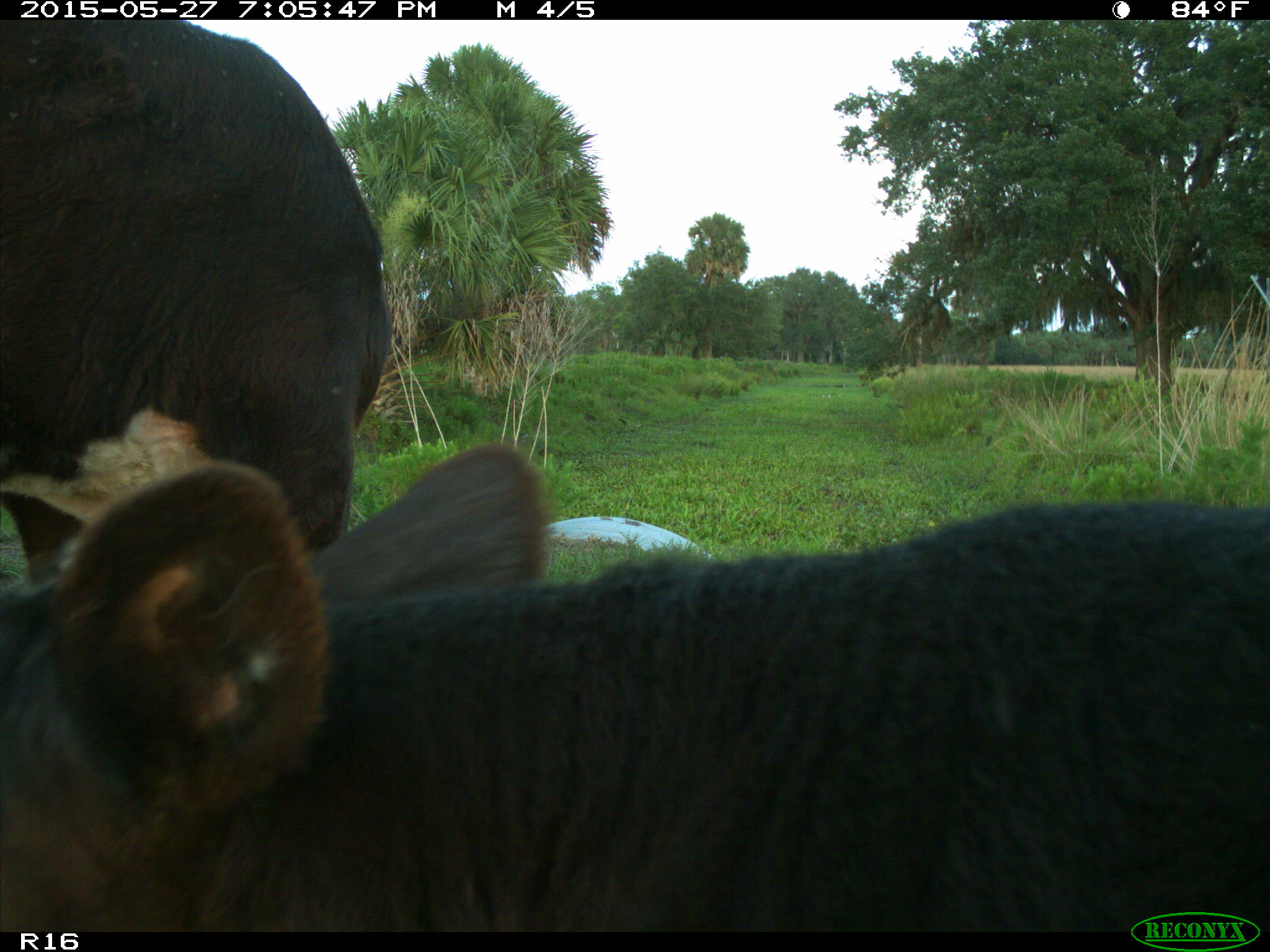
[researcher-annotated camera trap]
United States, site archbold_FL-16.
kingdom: Animalia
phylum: Chordata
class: Mammalia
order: Artiodactyla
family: Bovidae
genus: Bos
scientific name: Bos taurus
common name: domestic cow